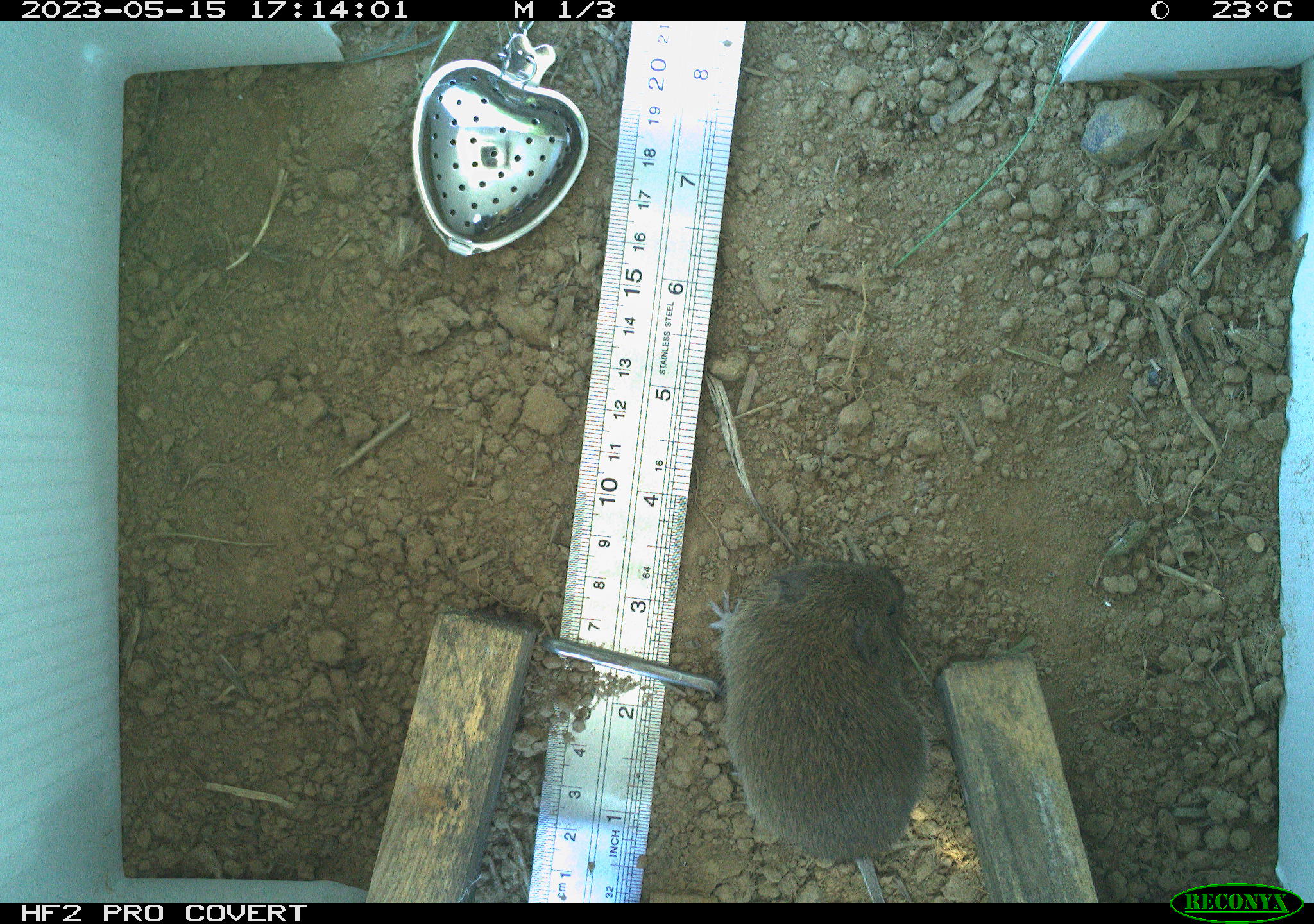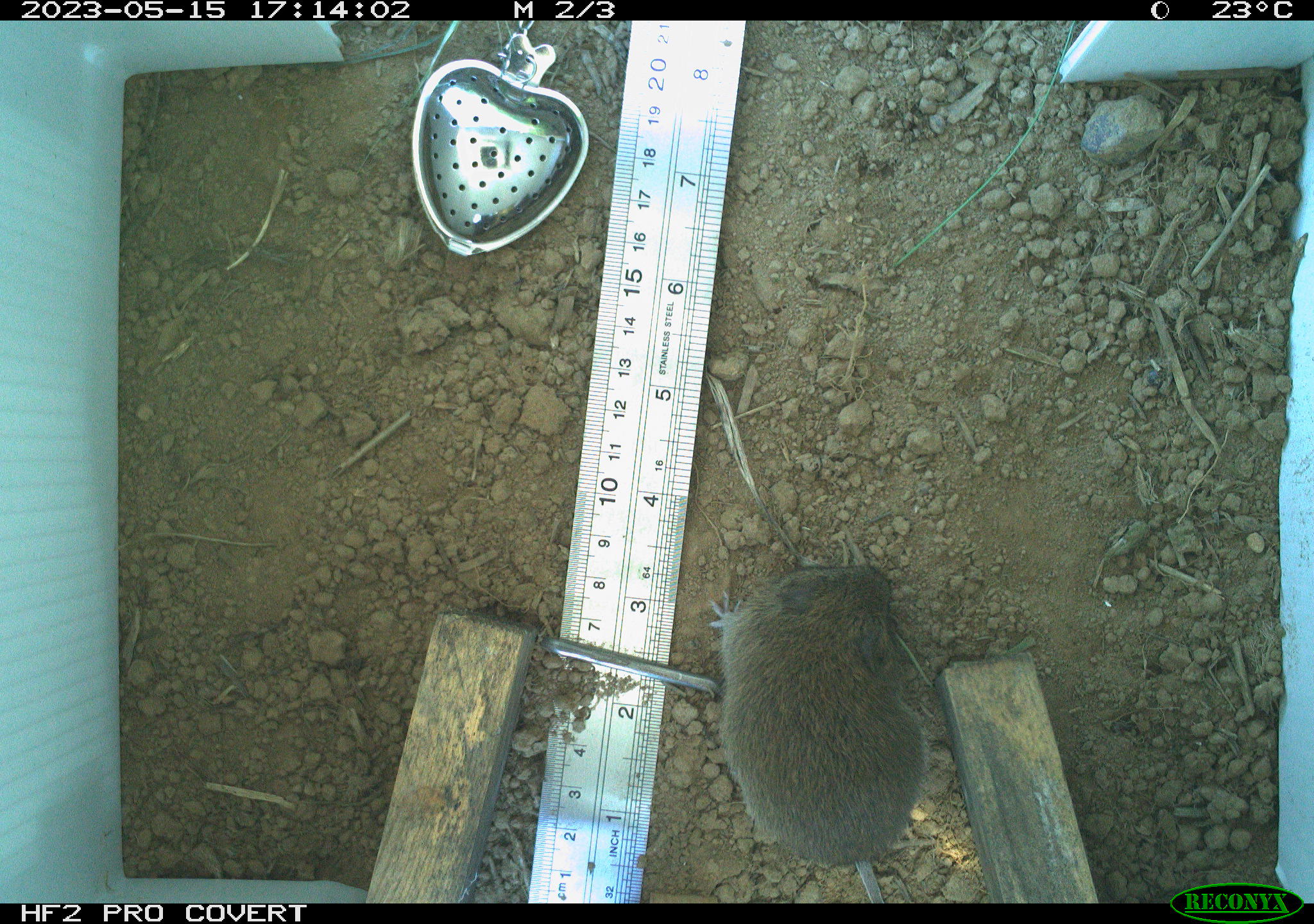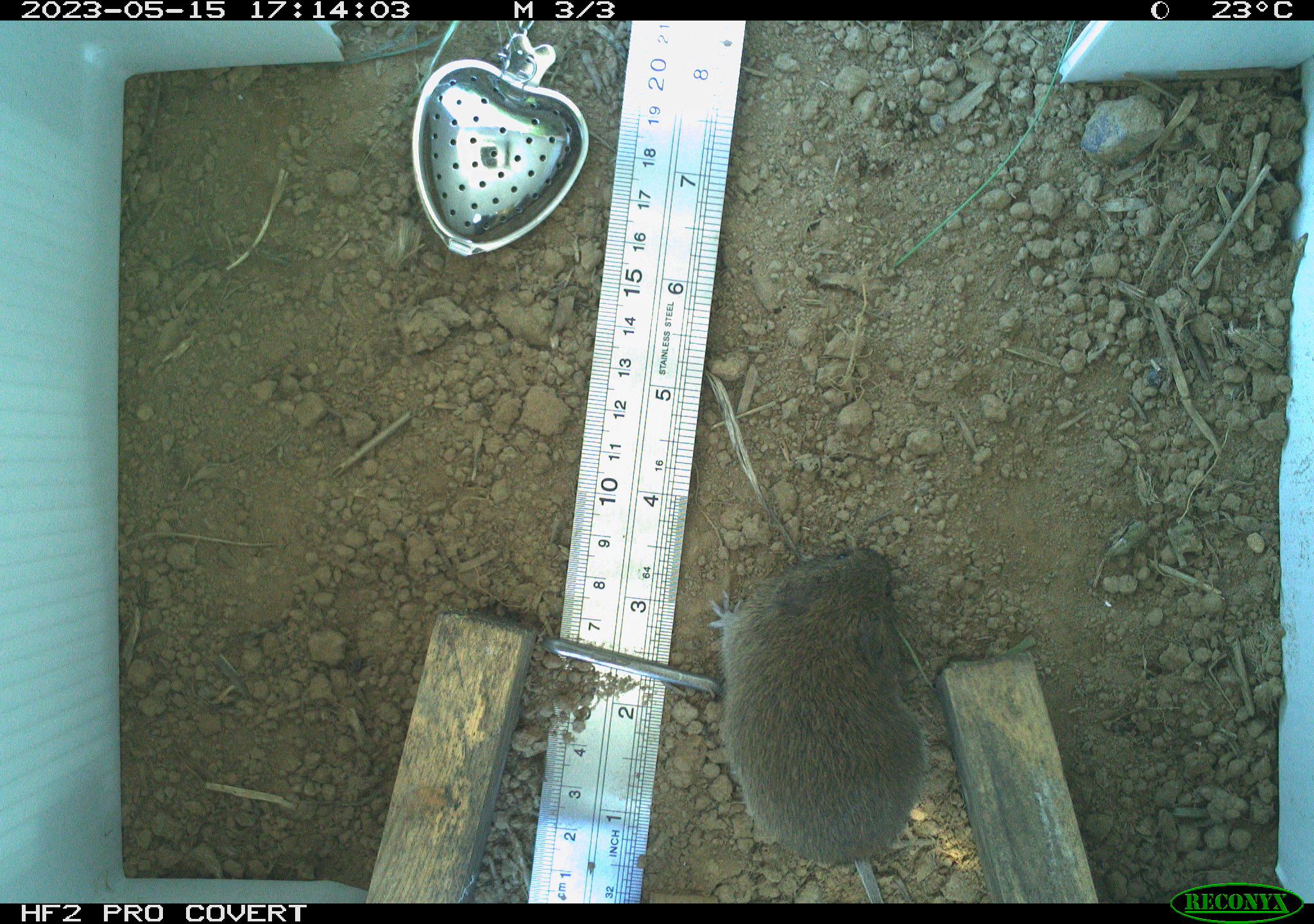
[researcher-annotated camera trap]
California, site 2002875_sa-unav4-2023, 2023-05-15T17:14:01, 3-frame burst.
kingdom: Animalia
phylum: Chordata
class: Mammalia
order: Rodentia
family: Cricetidae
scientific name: Arvicolinae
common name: voles, lemmings, and muskrats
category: arvicolinae subfamily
Arvicolinae subfamily (voles, lemmings, and muskrats) (Arvicolinae).